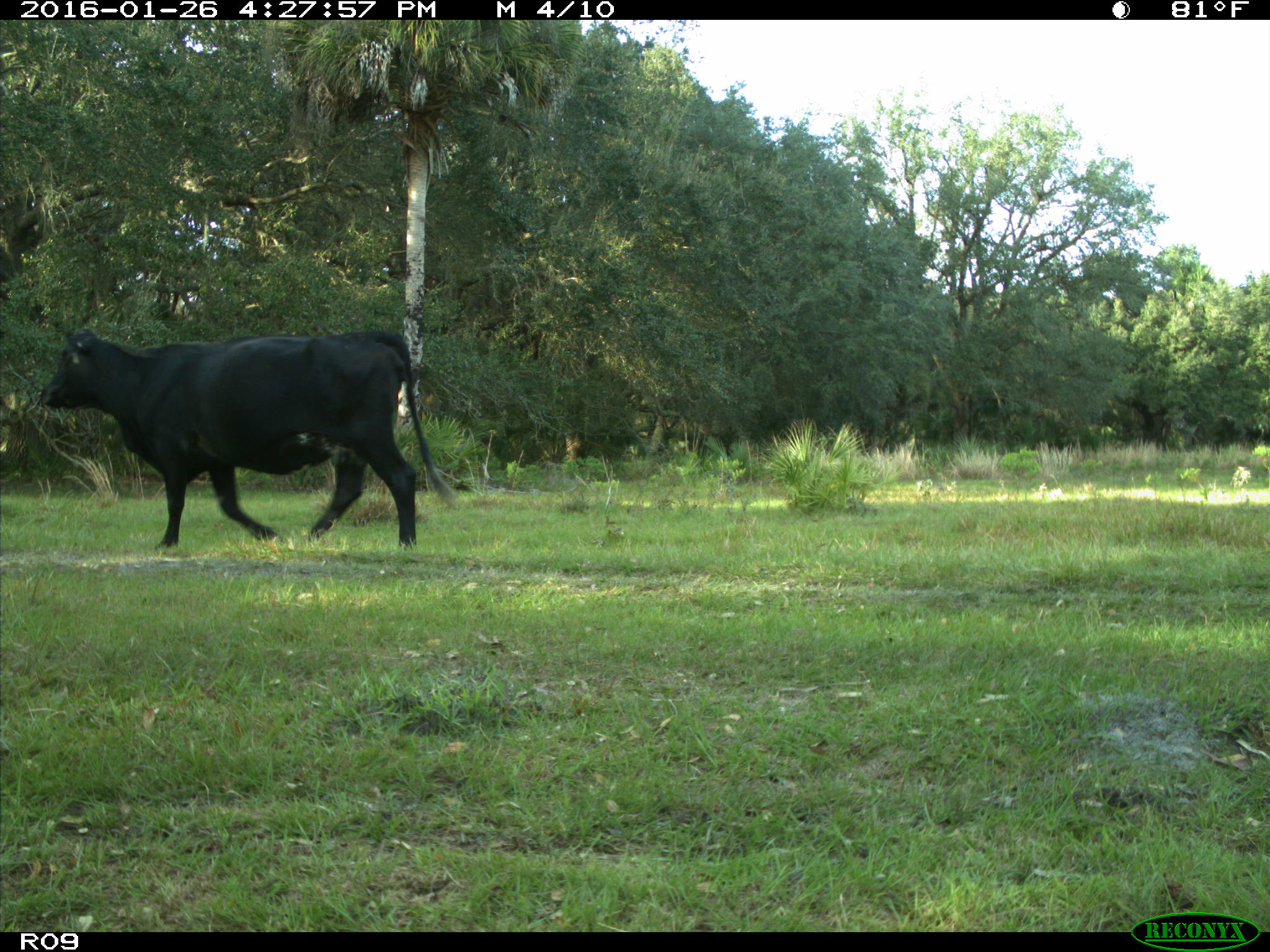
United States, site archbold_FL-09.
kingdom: Animalia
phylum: Chordata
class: Mammalia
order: Artiodactyla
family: Bovidae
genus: Bos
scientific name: Bos taurus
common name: domestic cow